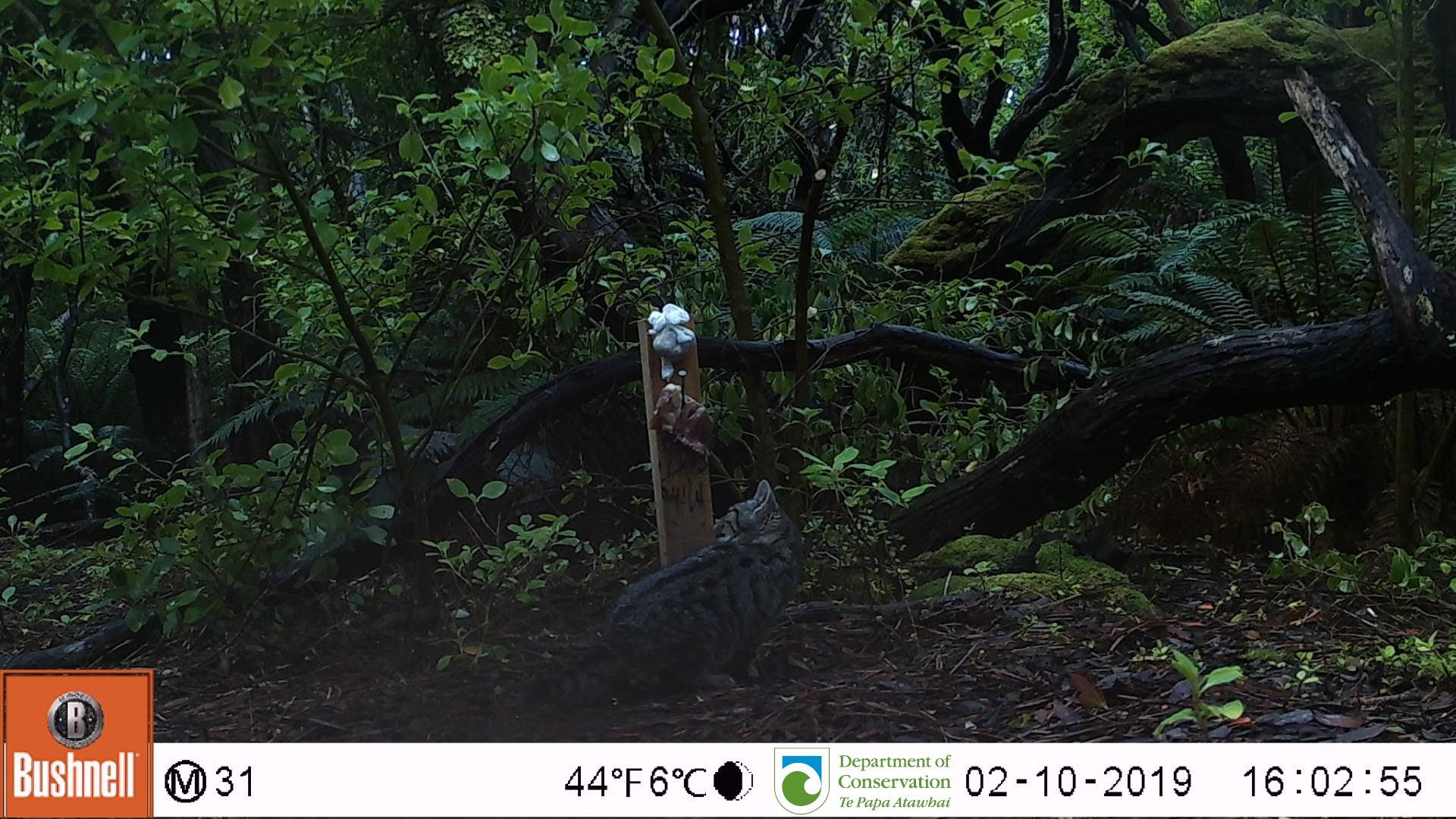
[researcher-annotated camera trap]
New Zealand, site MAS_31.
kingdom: Animalia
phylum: Chordata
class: Mammalia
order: Carnivora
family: Felidae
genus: Felis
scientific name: Felis catus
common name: domestic cat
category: cat